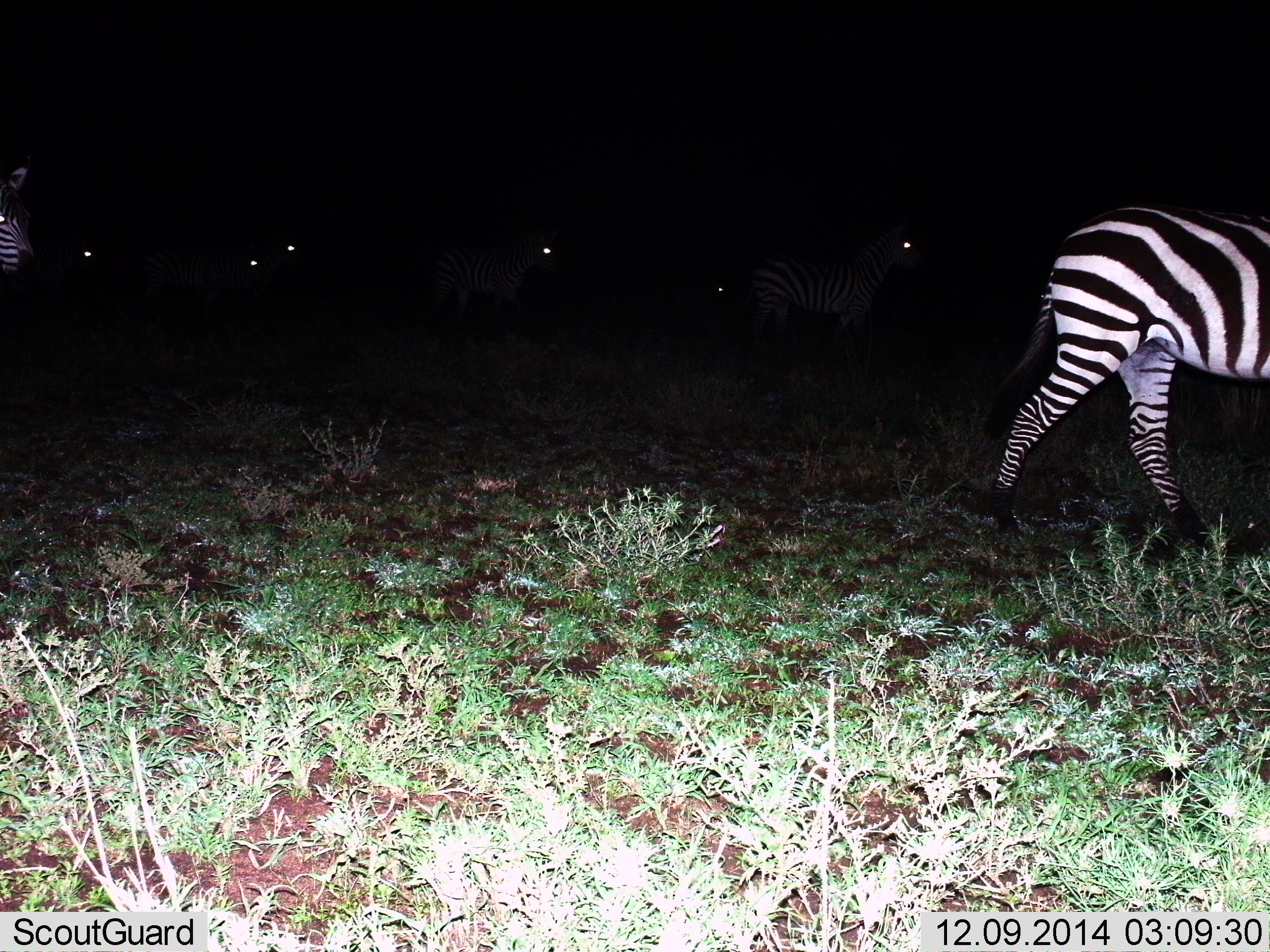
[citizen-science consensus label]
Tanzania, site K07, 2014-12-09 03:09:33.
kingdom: Animalia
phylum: Chordata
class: Mammalia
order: Perissodactyla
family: Equidae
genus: Equus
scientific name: Equus quagga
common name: plains zebra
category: zebra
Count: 7.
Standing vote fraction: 50%.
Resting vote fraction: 0%.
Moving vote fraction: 70%.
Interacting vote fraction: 10%.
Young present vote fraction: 0%.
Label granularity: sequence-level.